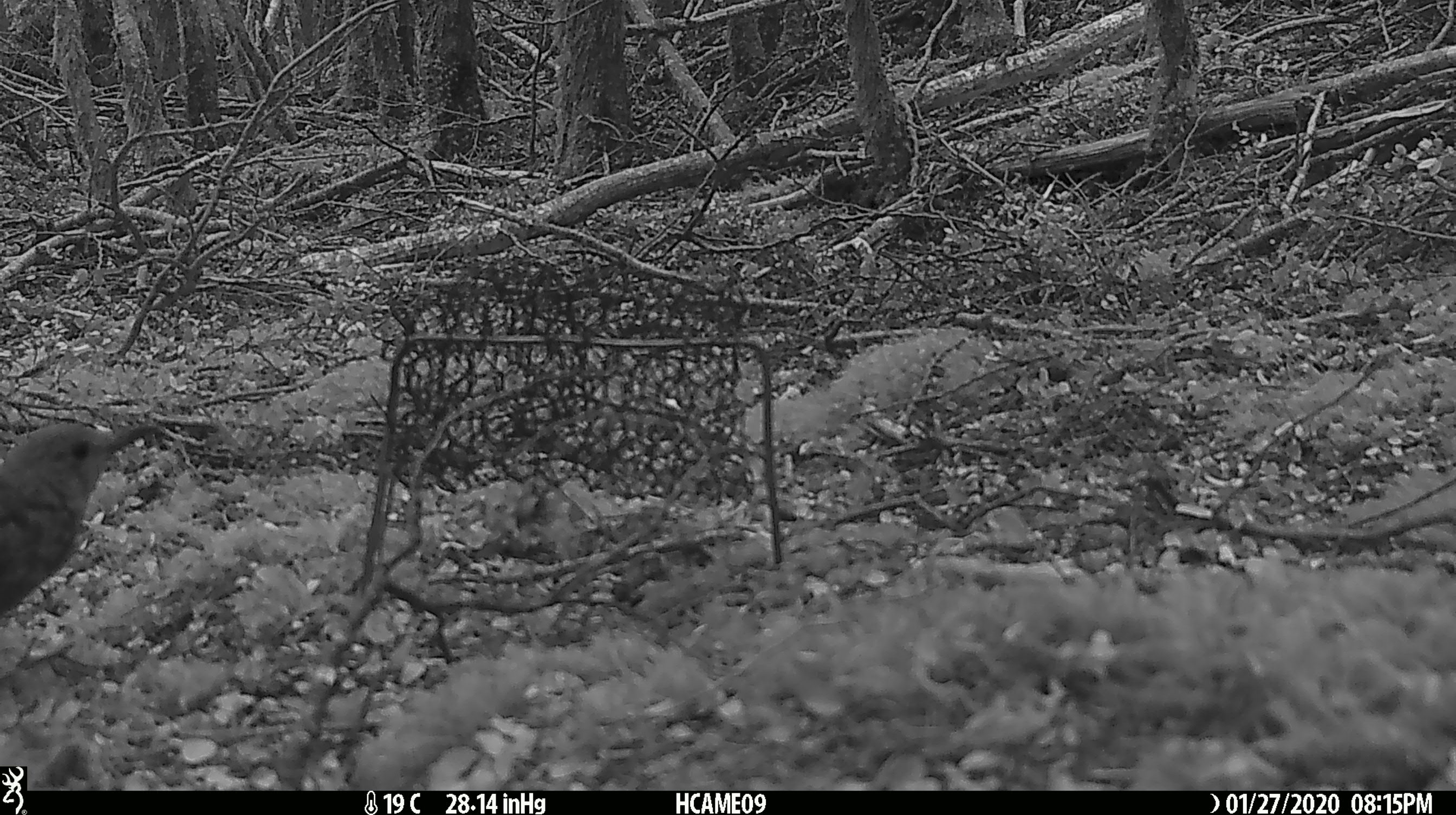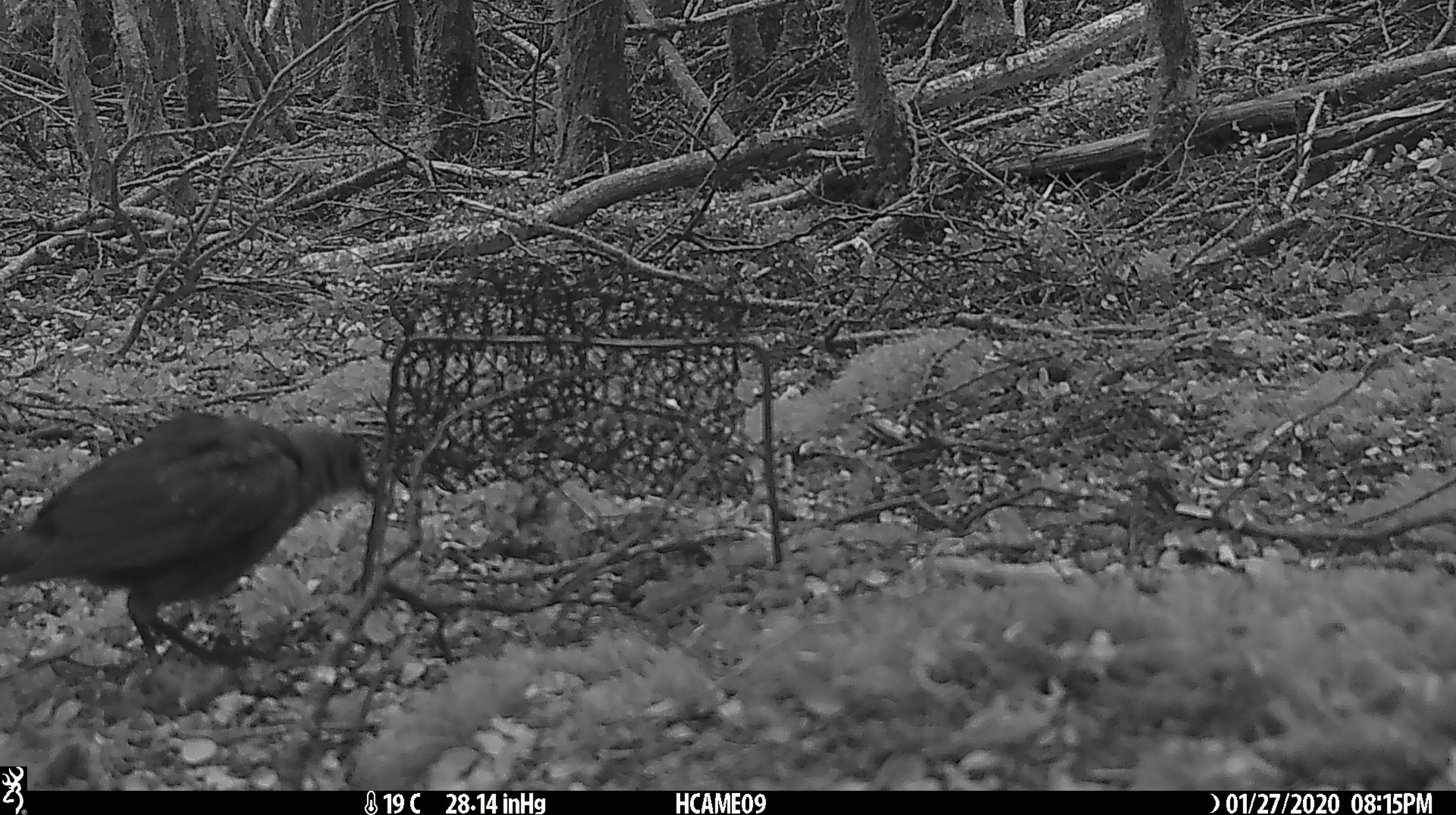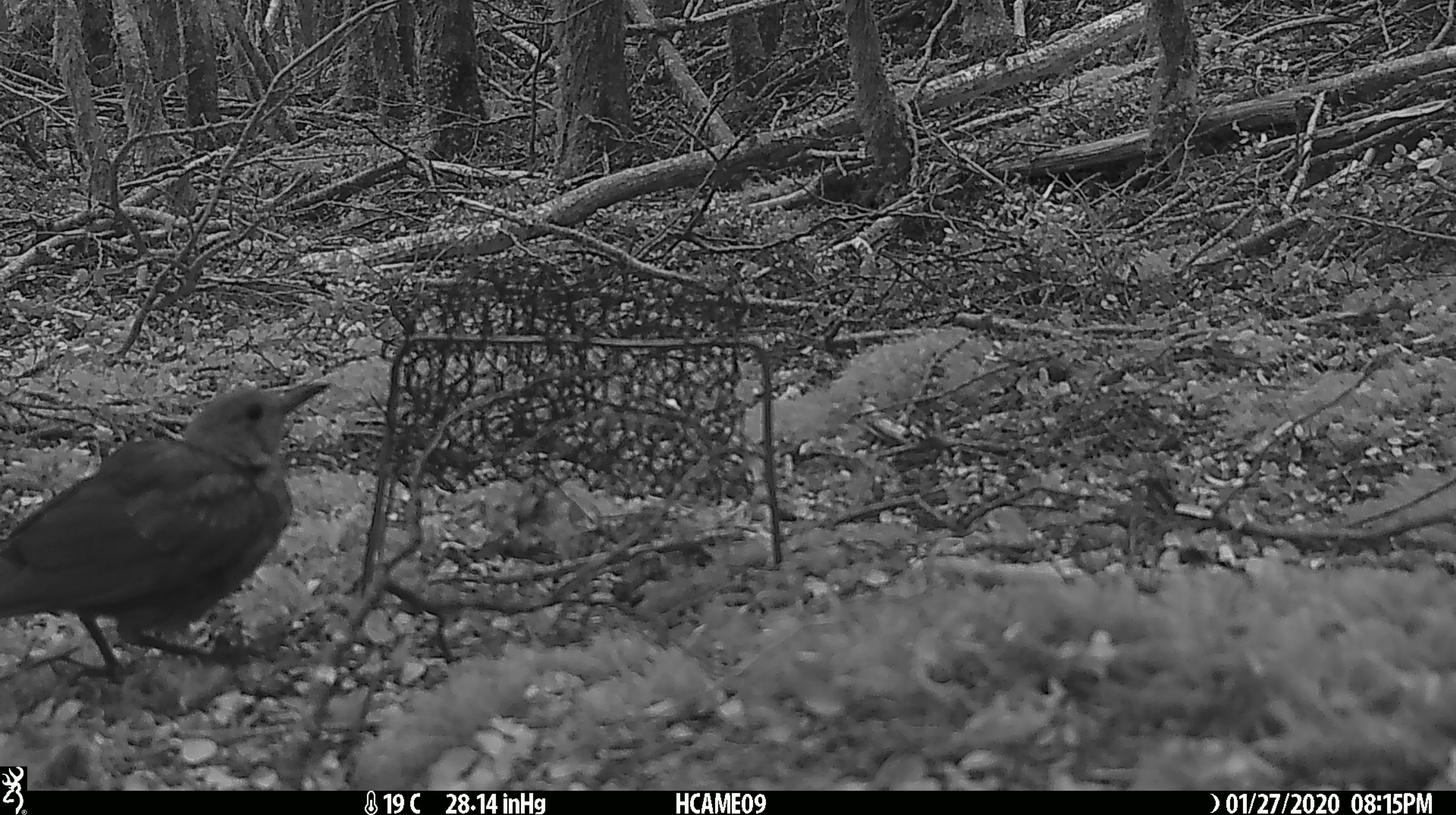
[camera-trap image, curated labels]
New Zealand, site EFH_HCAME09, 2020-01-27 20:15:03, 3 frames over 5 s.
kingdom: Animalia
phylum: Chordata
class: Aves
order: Passeriformes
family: Turdidae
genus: Turdus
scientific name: Turdus merula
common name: eurasian blackbird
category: blackbird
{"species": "blackbird (eurasian blackbird) (Turdus merula)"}